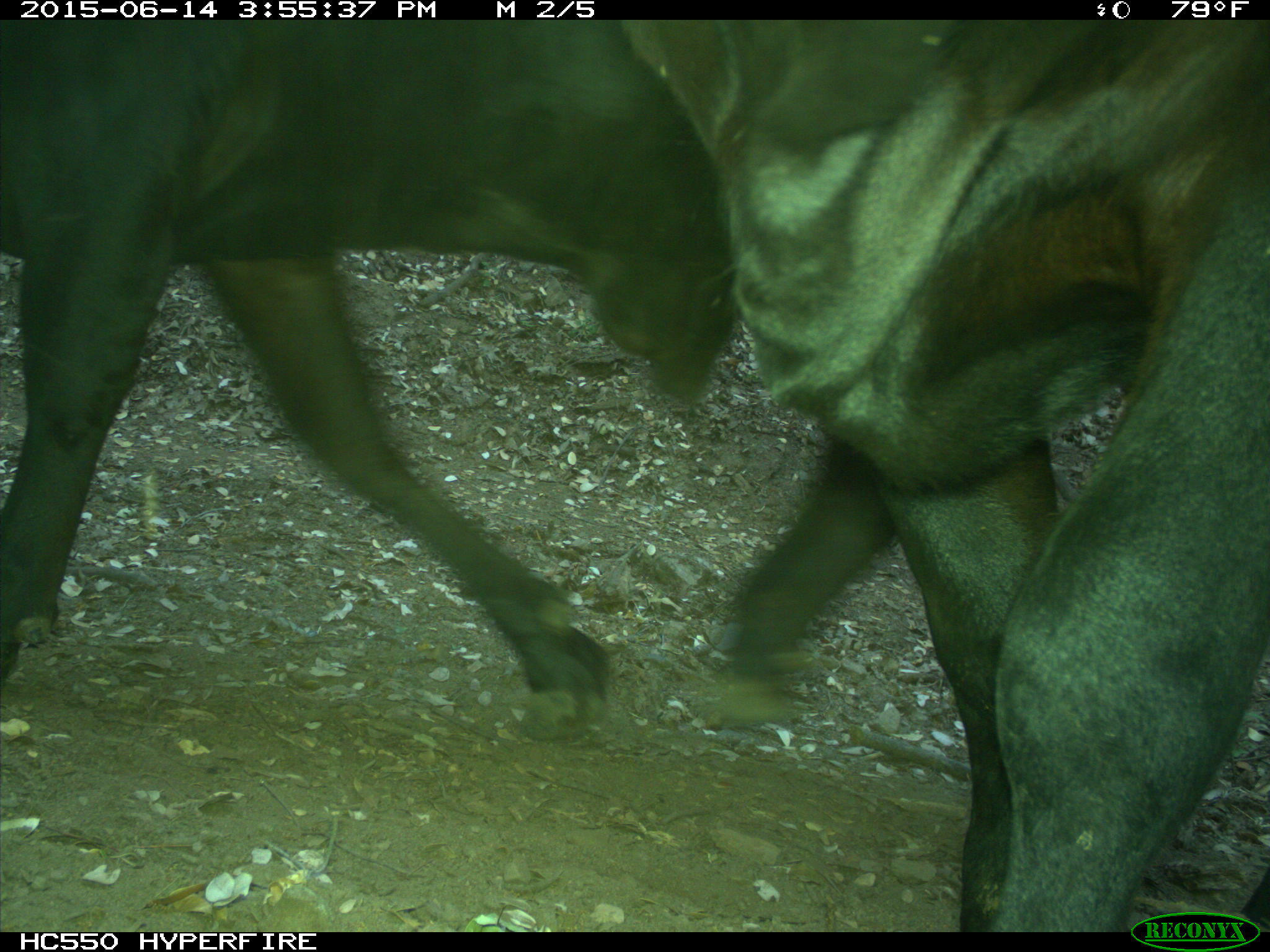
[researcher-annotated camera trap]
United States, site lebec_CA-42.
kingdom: Animalia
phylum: Chordata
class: Mammalia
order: Artiodactyla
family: Bovidae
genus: Bos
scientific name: Bos taurus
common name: domestic cow